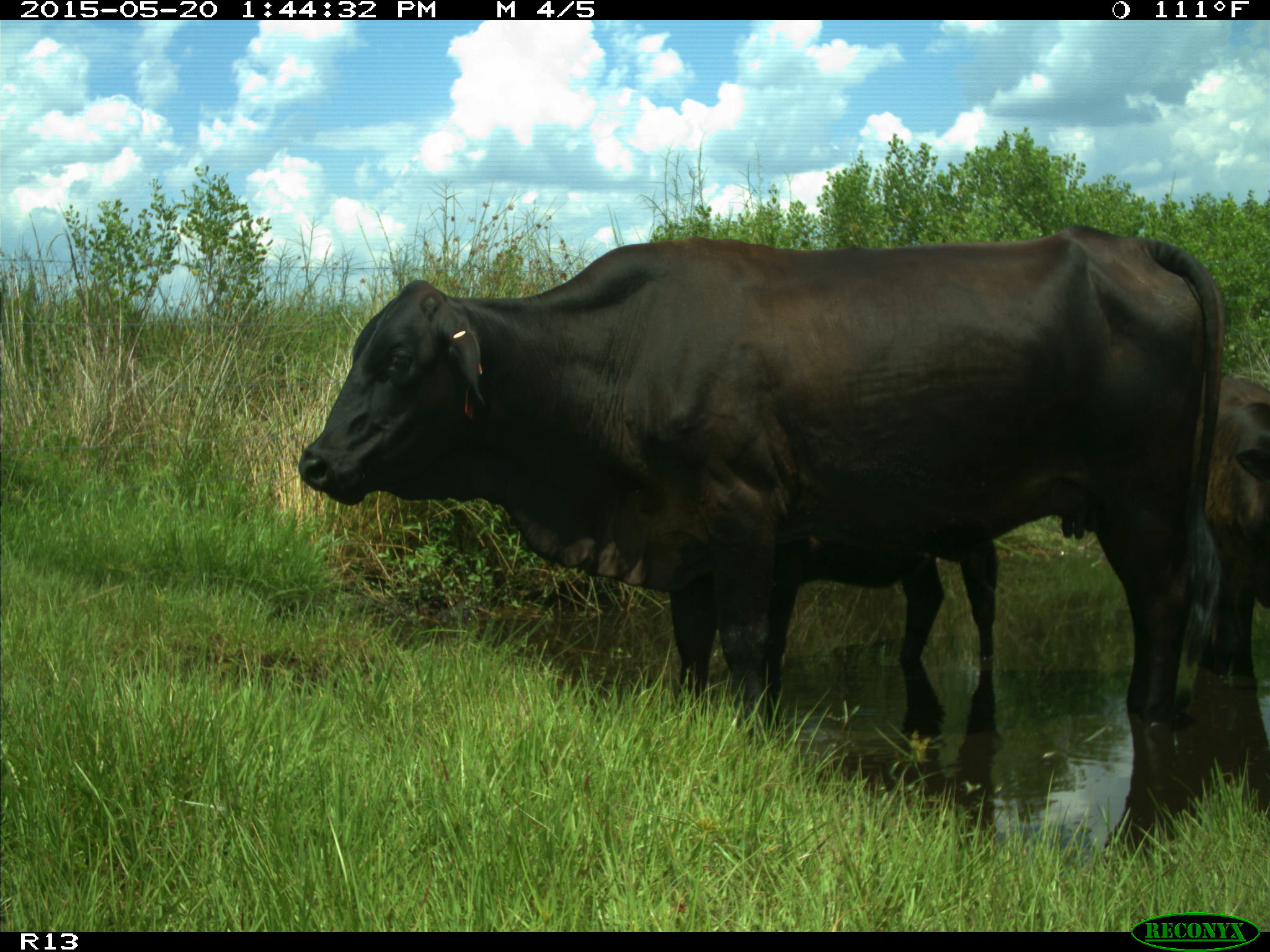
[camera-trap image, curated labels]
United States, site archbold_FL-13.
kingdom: Animalia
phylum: Chordata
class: Mammalia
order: Artiodactyla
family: Bovidae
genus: Bos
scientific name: Bos taurus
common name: domestic cow